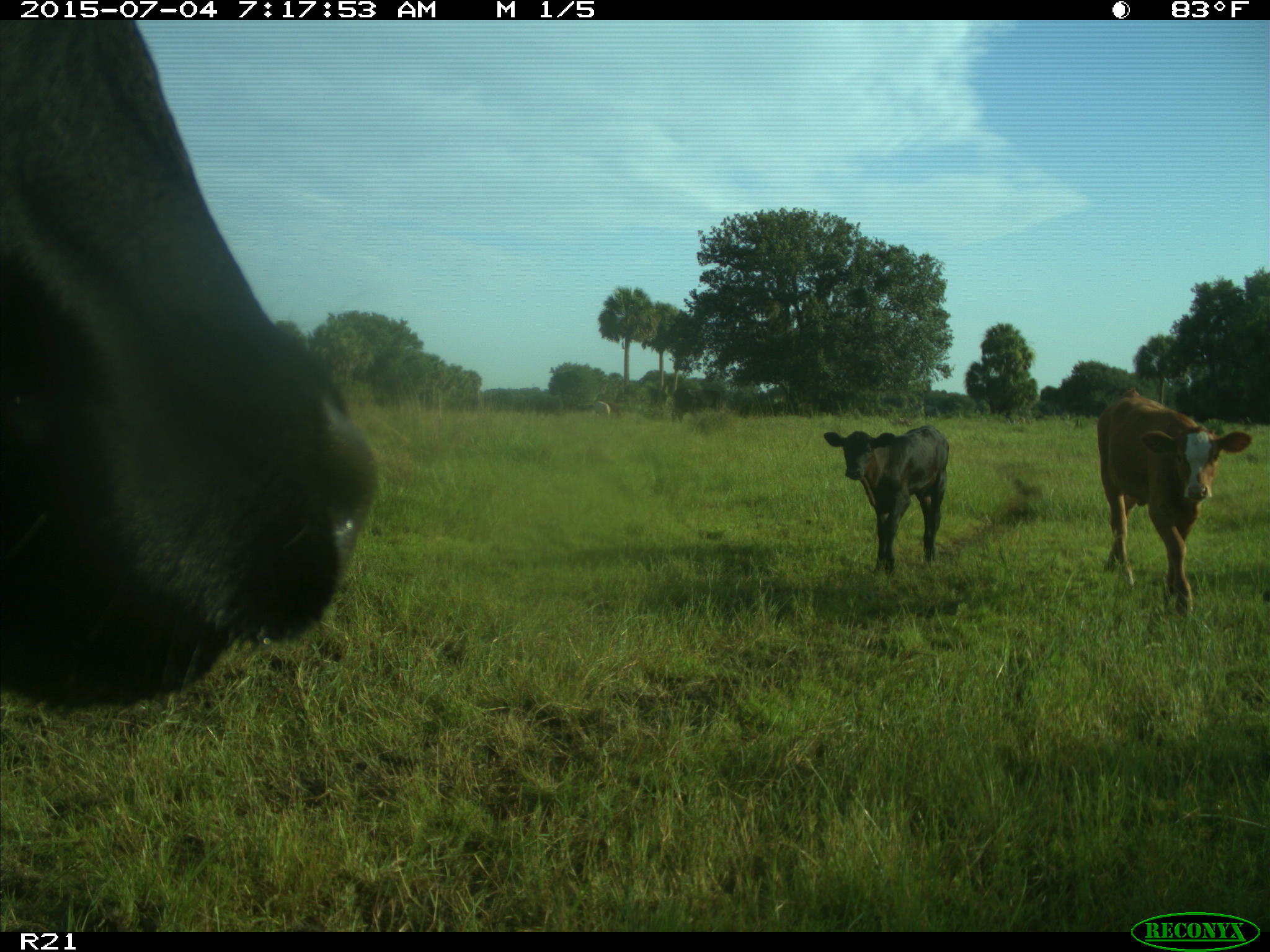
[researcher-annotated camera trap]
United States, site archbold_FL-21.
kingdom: Animalia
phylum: Chordata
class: Mammalia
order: Artiodactyla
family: Bovidae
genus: Bos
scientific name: Bos taurus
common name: domestic cow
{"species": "Bos taurus (domestic cow)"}